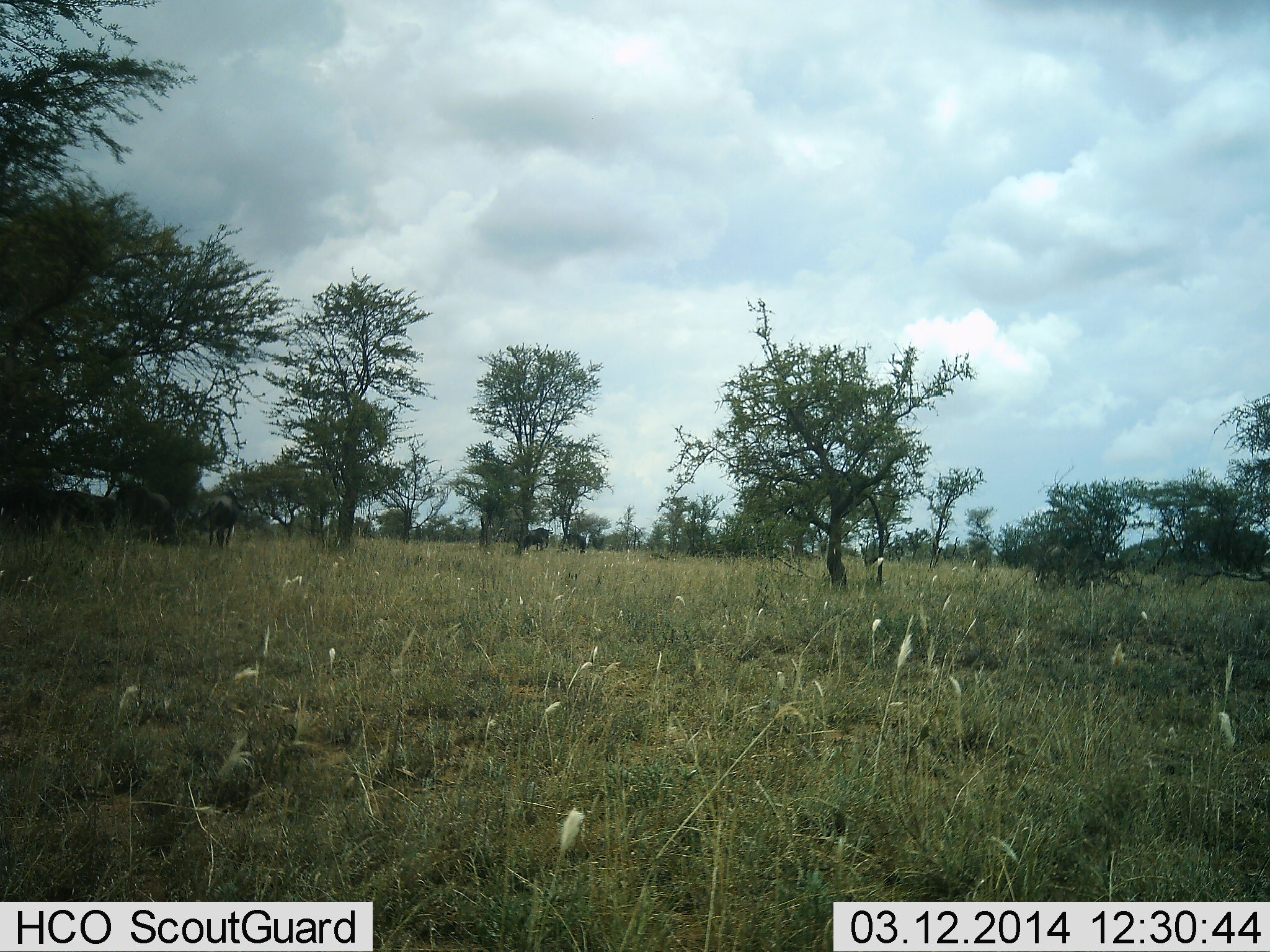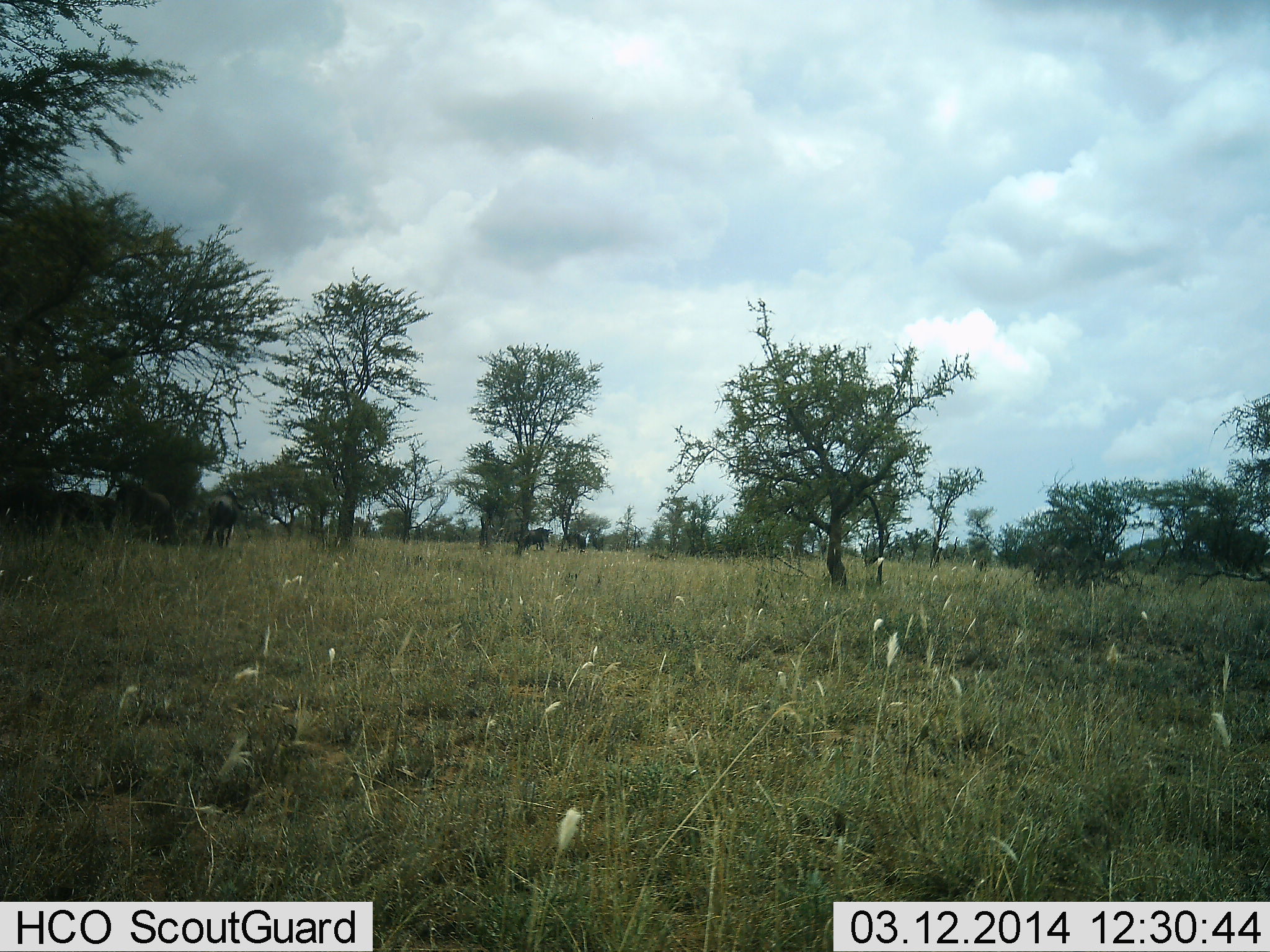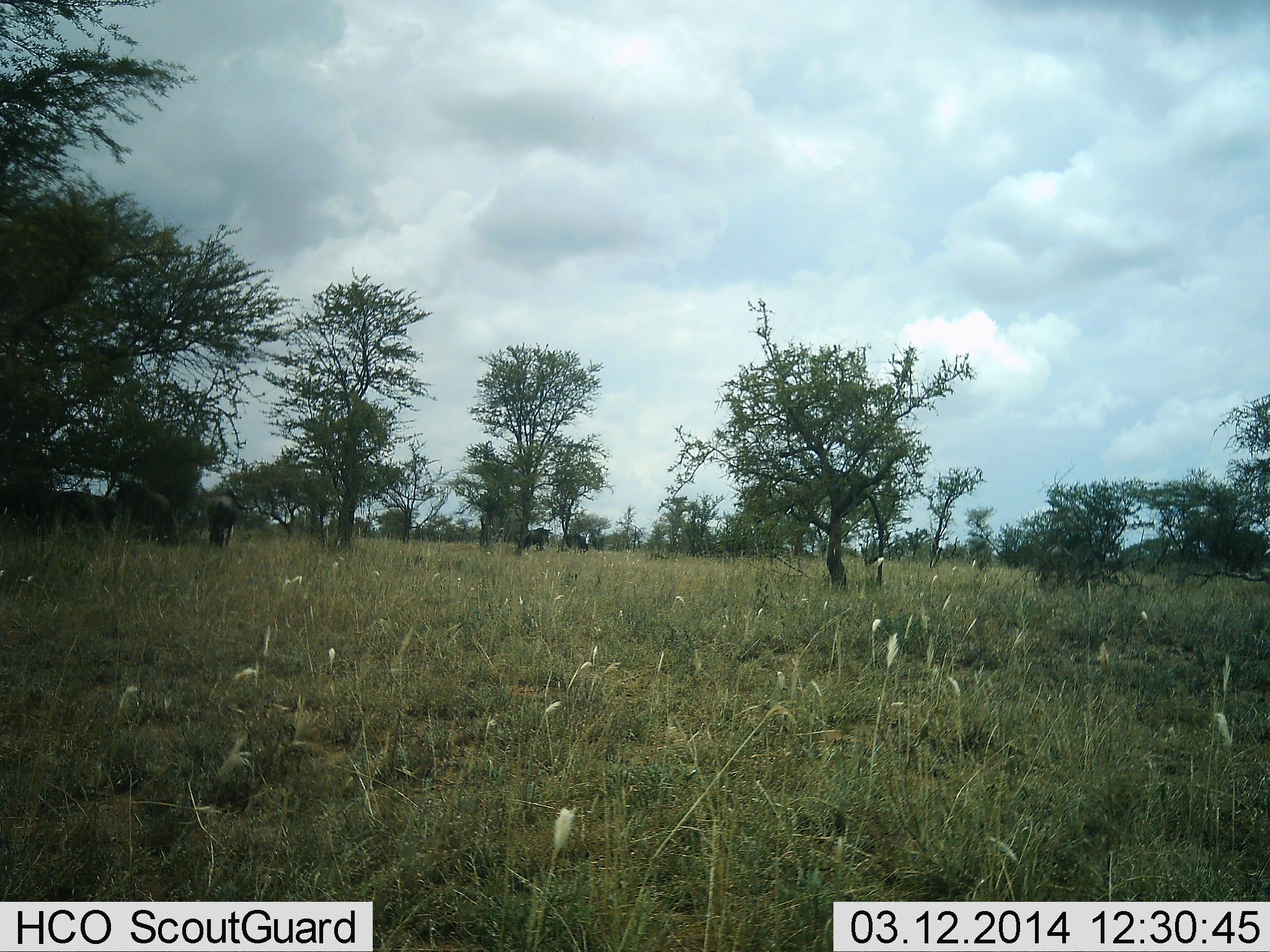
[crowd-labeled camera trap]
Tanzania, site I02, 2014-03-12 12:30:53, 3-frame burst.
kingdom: Animalia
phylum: Chordata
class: Mammalia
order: Artiodactyla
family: Bovidae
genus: Connochaetes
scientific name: Connochaetes taurinus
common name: blue wildebeest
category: wildebeest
Wildebeest (blue wildebeest) (Connochaetes taurinus), count 5. Behavior (volunteer vote fractions): standing 60%, resting 10%, moving 10%, interacting 0%. Young present (vote fraction): 0%. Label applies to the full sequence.